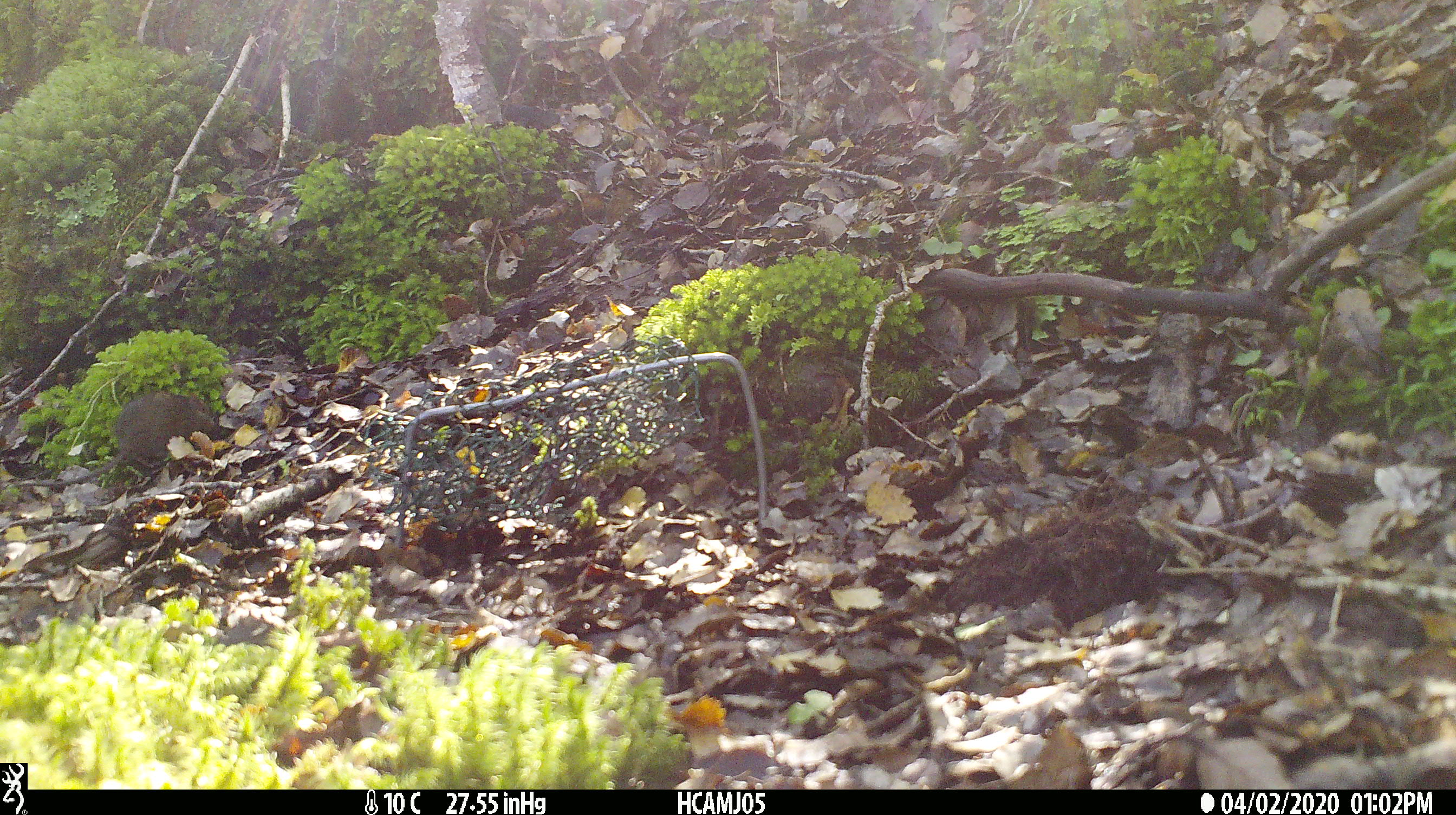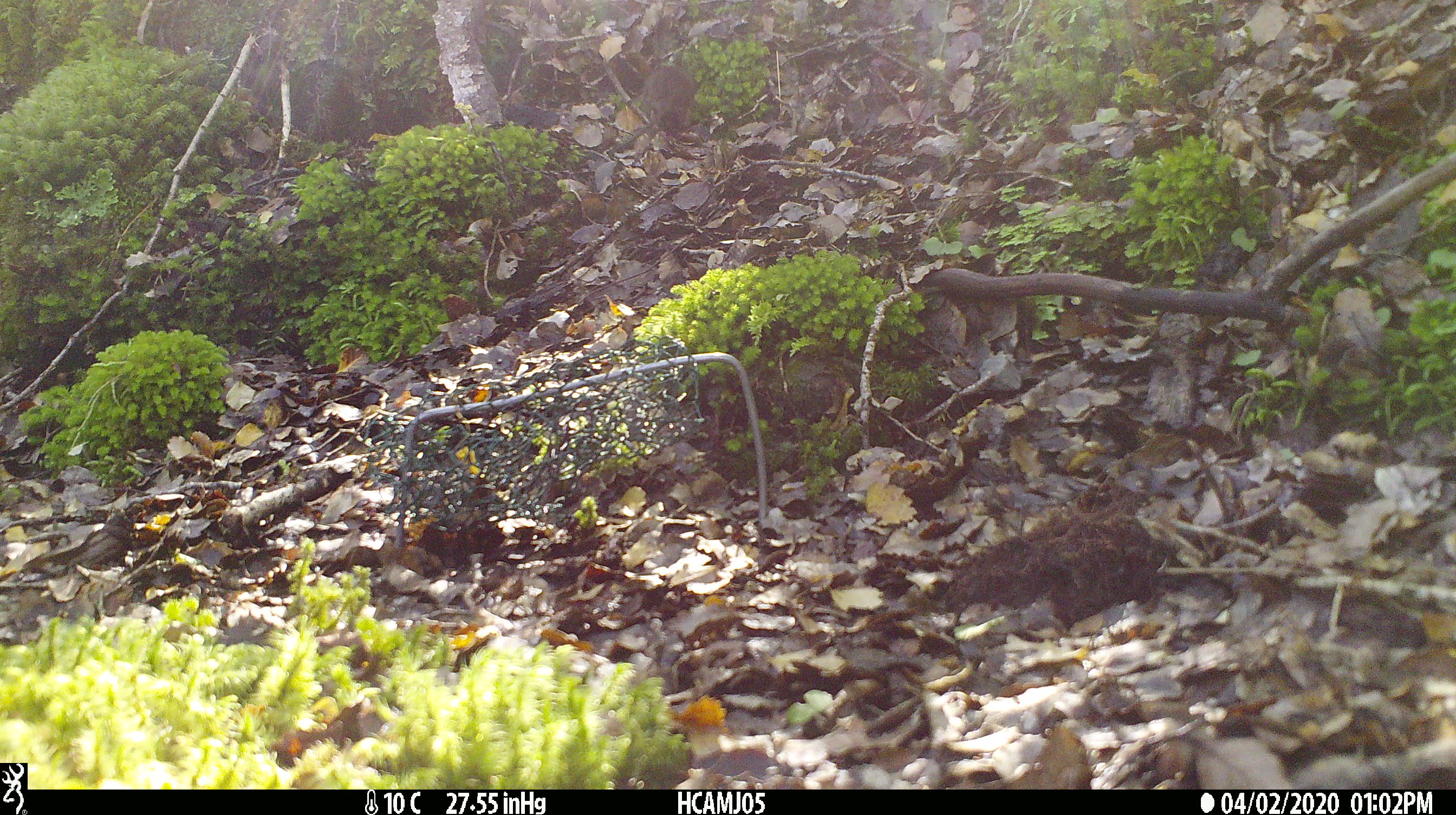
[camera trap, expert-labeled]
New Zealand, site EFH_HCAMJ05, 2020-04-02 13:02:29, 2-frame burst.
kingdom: Animalia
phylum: Chordata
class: Mammalia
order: Rodentia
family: Muridae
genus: Mus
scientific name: Mus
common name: mouse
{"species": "mouse (Mus)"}